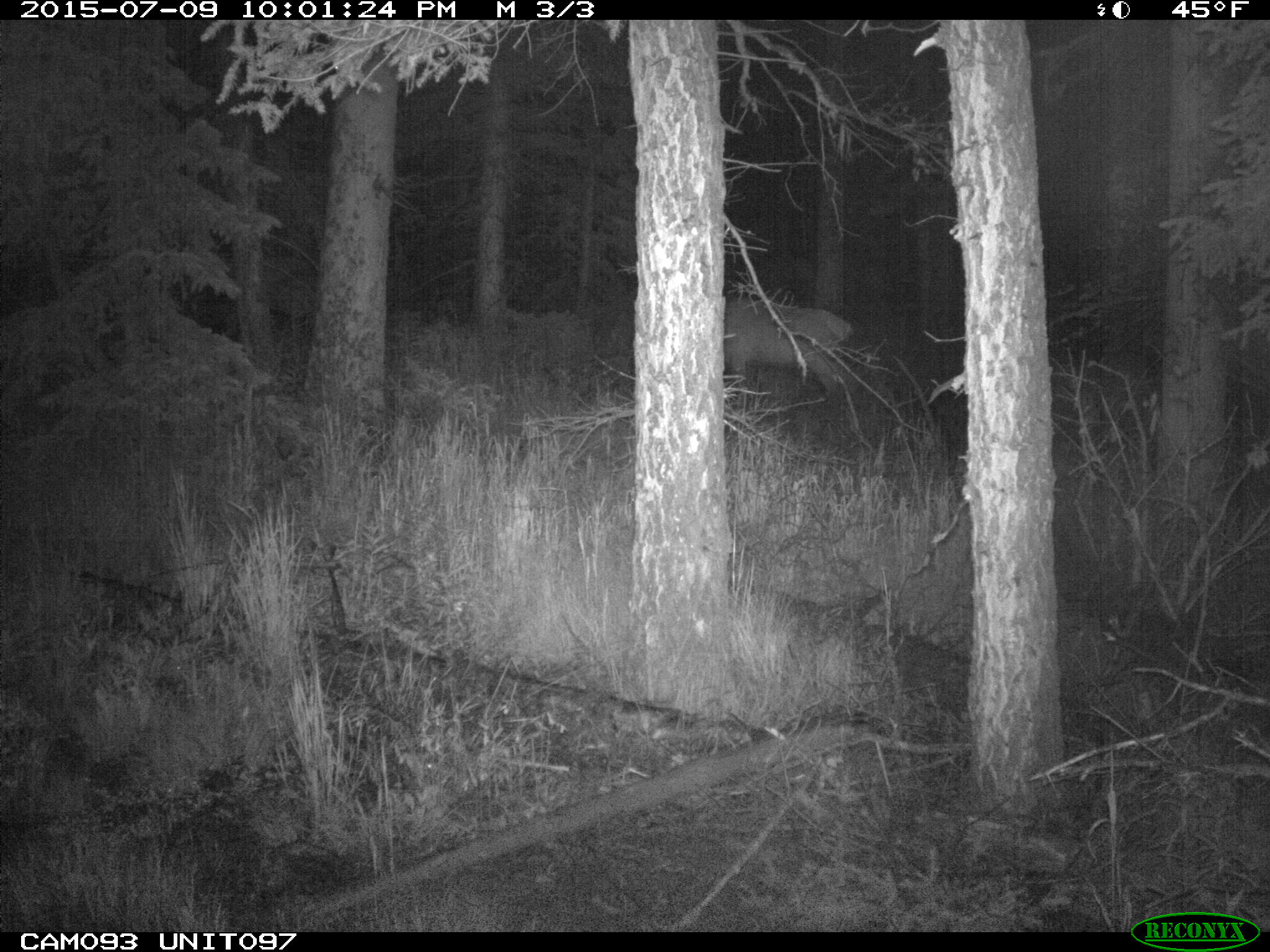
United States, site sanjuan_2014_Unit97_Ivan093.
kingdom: Animalia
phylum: Chordata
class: Mammalia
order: Artiodactyla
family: Cervidae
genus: Cervus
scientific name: Cervus elaphus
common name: red deer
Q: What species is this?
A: Cervus elaphus (red deer).